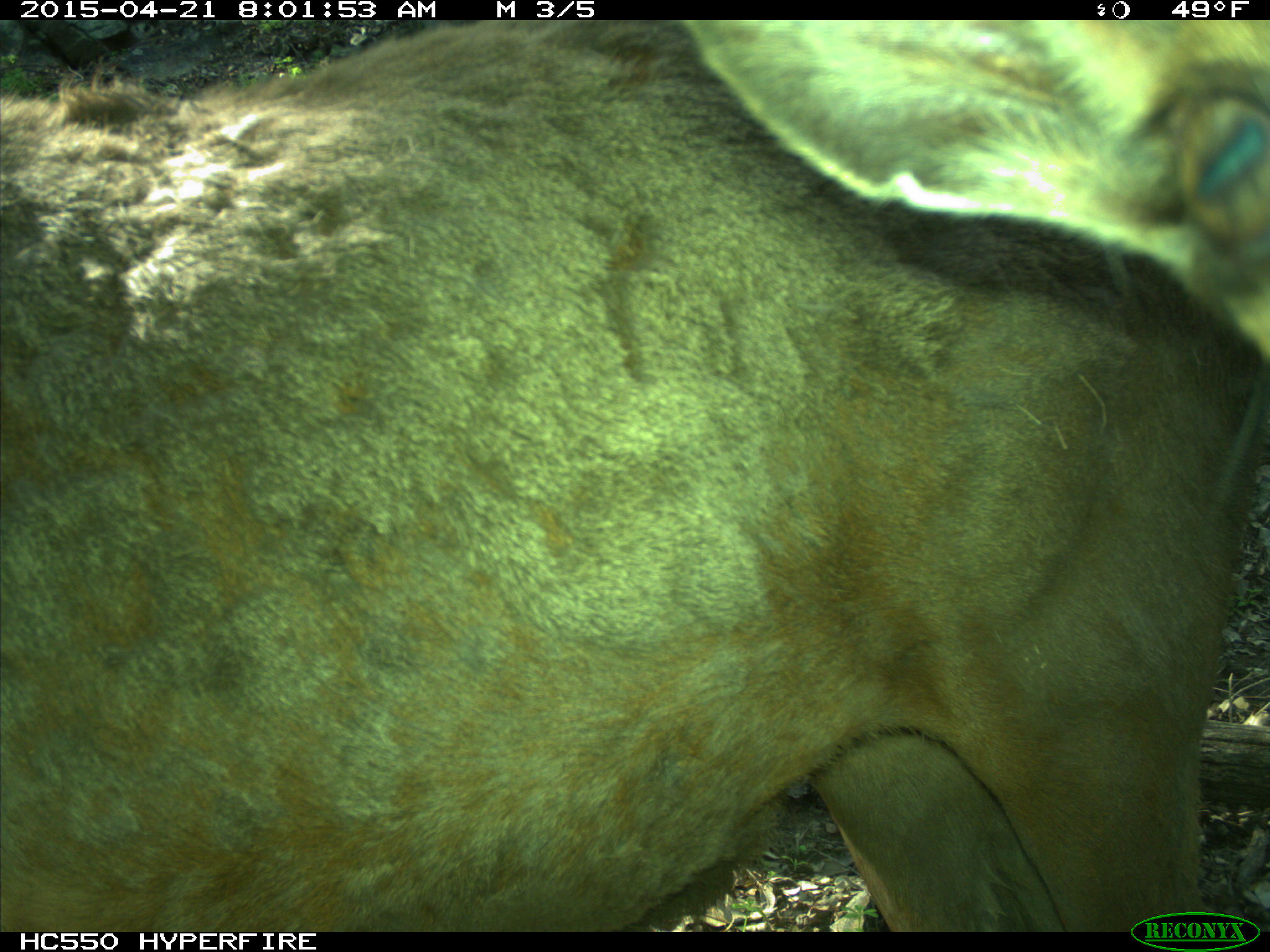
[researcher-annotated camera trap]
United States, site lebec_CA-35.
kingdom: Animalia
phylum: Chordata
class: Mammalia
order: Artiodactyla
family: Cervidae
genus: Cervus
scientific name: Cervus canadensis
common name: elk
Cervus canadensis (elk).